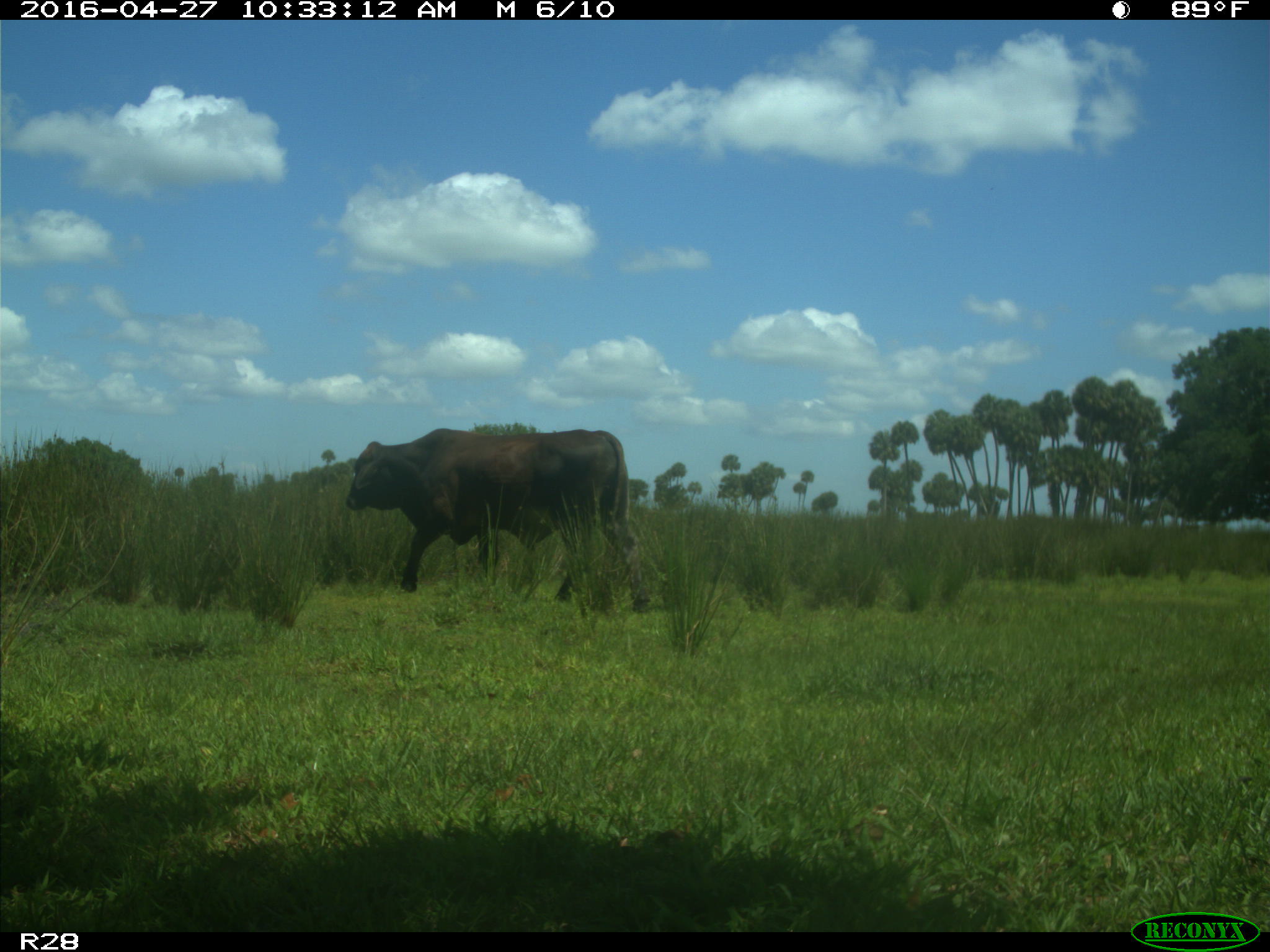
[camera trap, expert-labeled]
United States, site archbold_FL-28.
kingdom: Animalia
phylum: Chordata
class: Mammalia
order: Artiodactyla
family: Bovidae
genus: Bos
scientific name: Bos taurus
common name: domestic cow